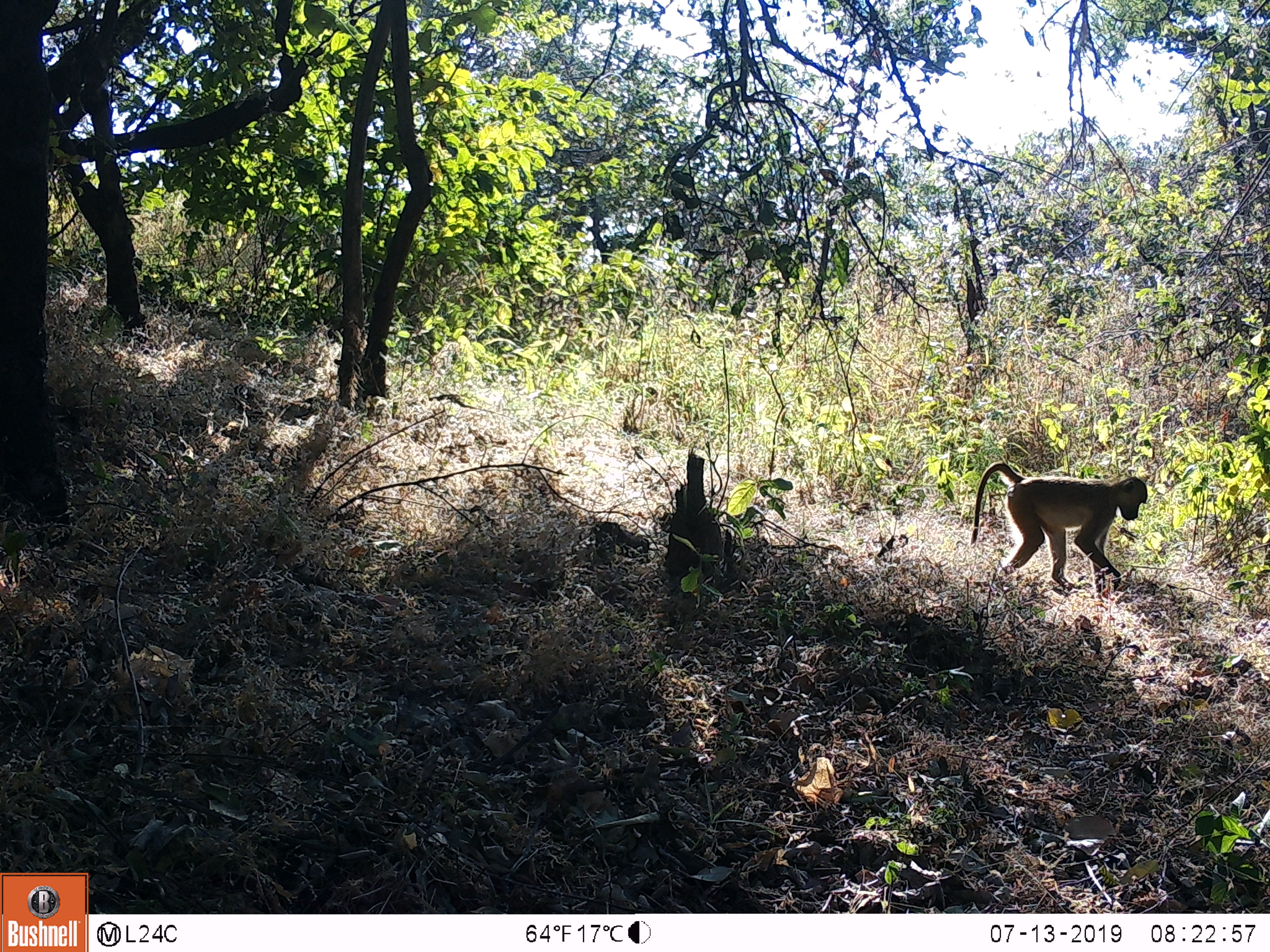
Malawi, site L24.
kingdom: Animalia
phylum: Chordata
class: Mammalia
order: Primates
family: Cercopithecidae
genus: Papio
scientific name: Papio cynocephalus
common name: yellow baboon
Yellow baboon (Papio cynocephalus), count 1.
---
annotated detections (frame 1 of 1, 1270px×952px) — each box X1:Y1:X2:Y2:
yellow baboon: 960:448:1153:598